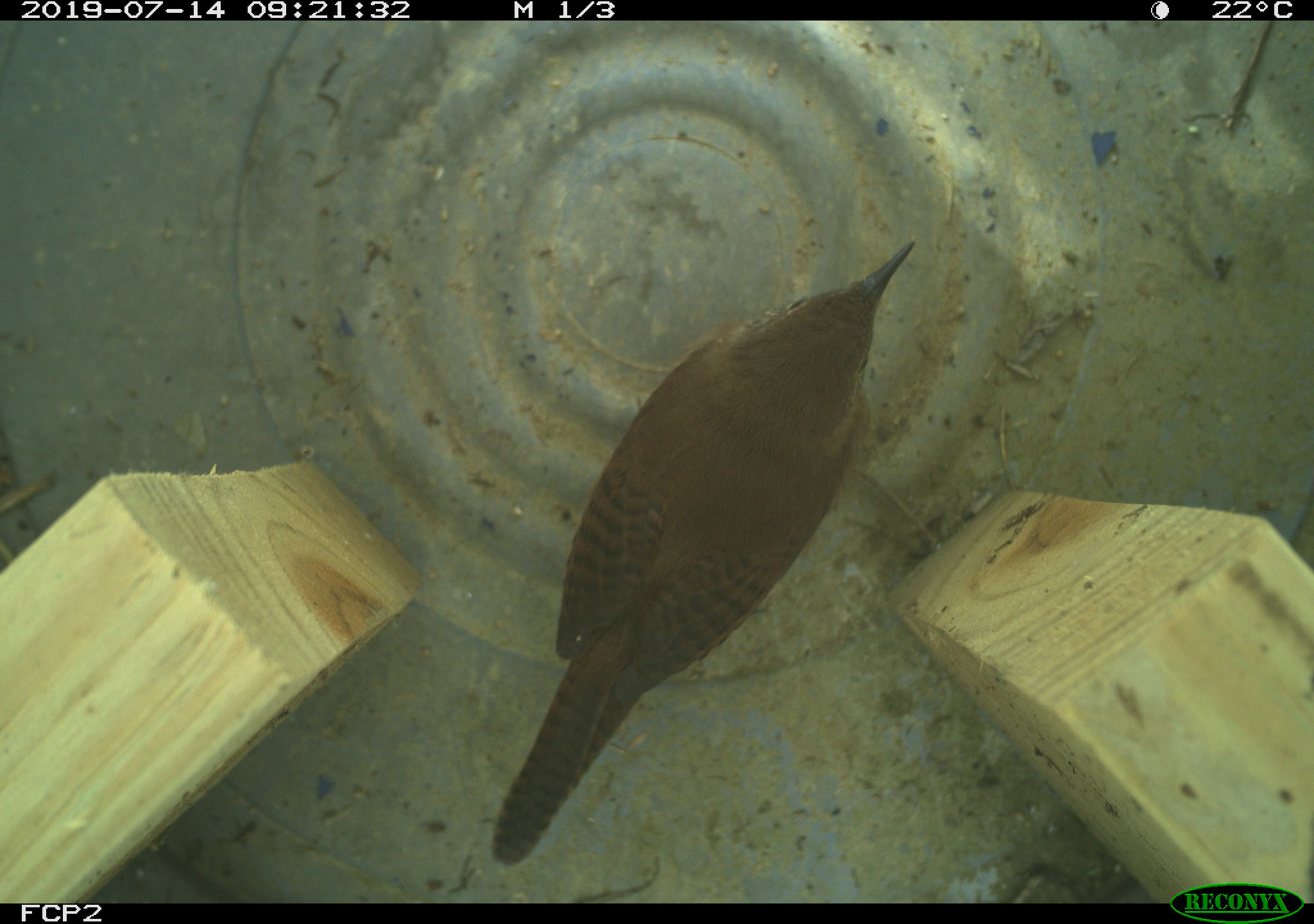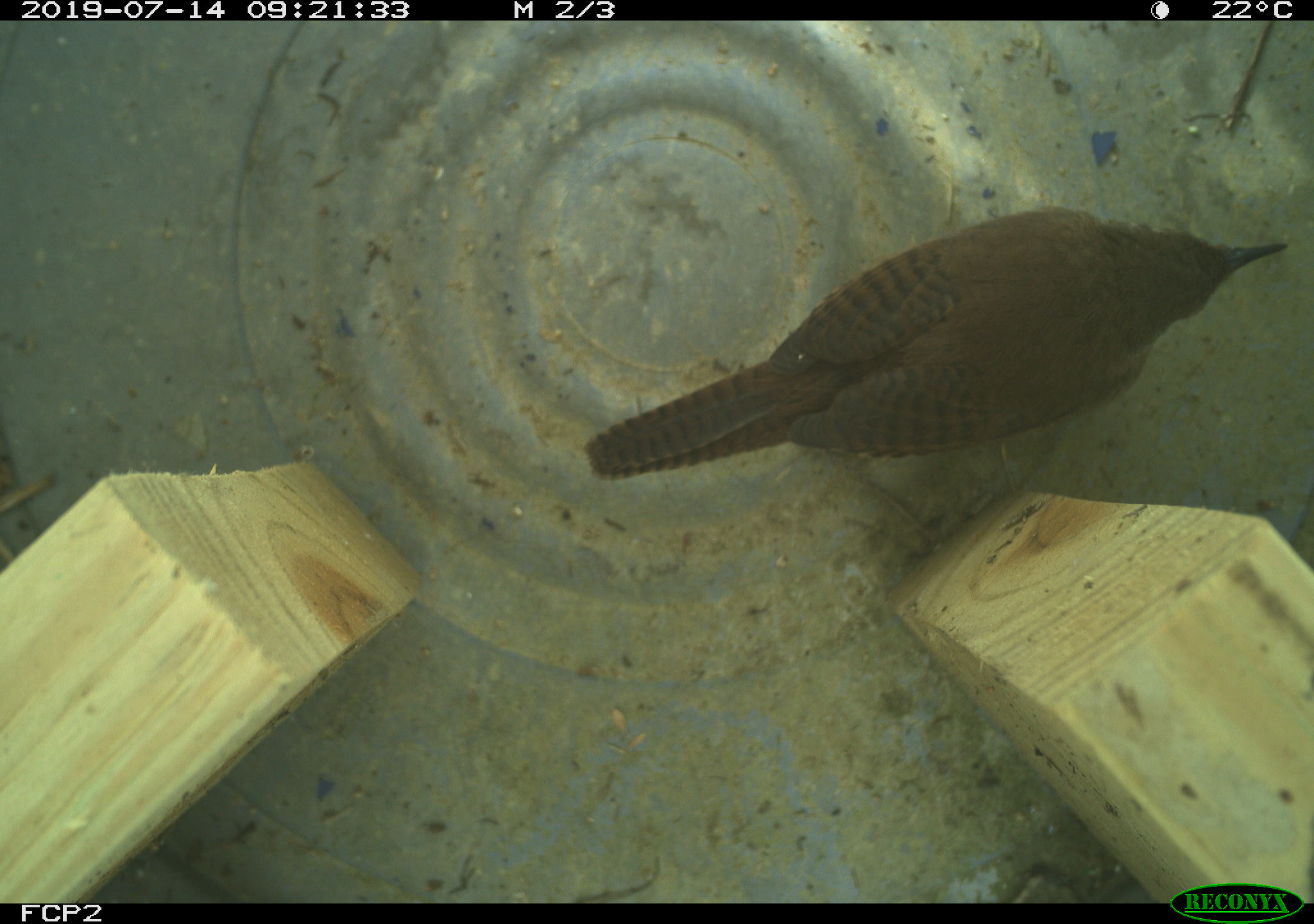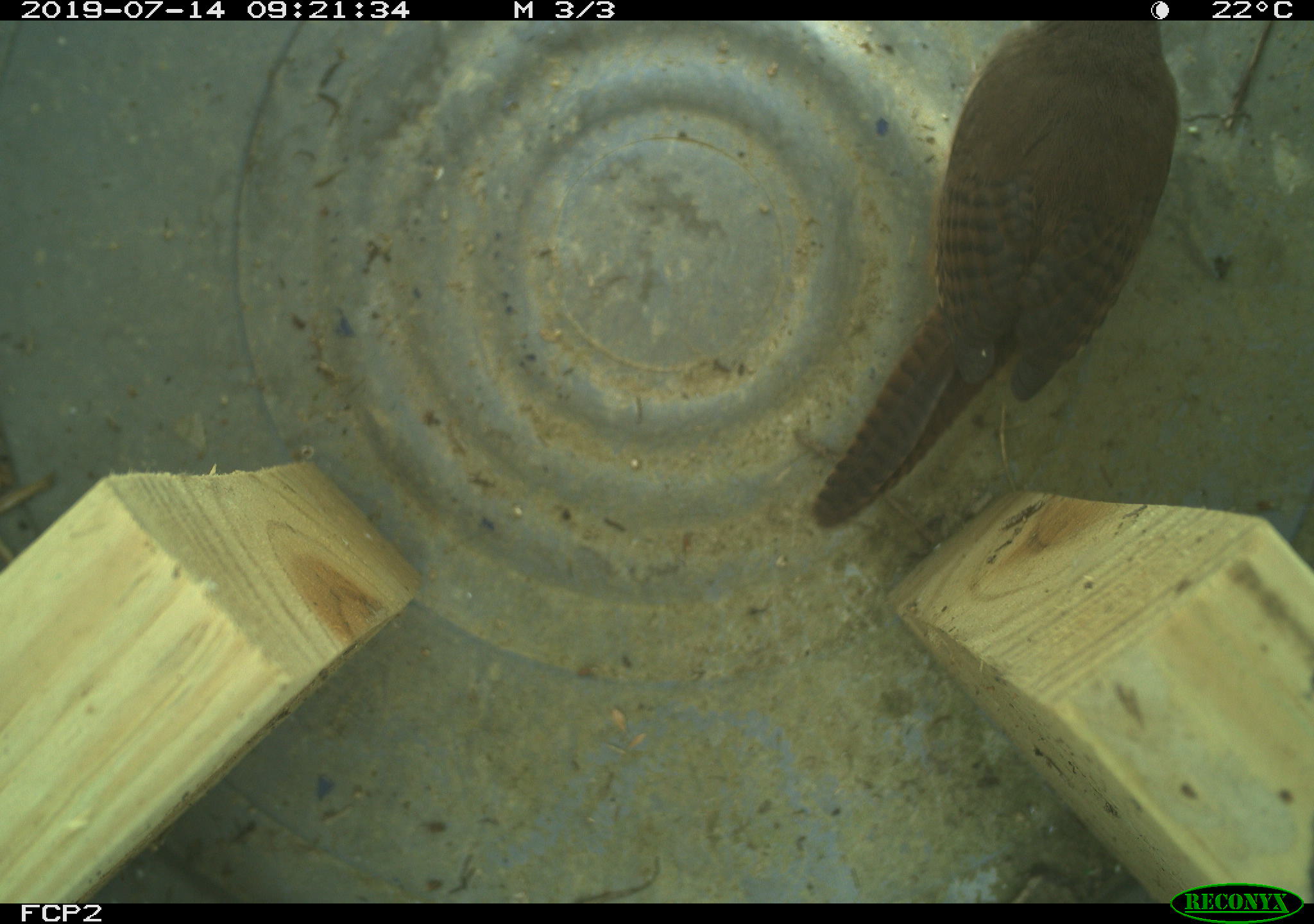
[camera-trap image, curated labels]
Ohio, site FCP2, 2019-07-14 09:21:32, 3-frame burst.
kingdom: Animalia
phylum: Chordata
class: Aves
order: Passeriformes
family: Troglodytidae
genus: Troglodytes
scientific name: Troglodytes aedon aedon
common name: northern house wren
Northern house wren (Troglodytes aedon aedon).